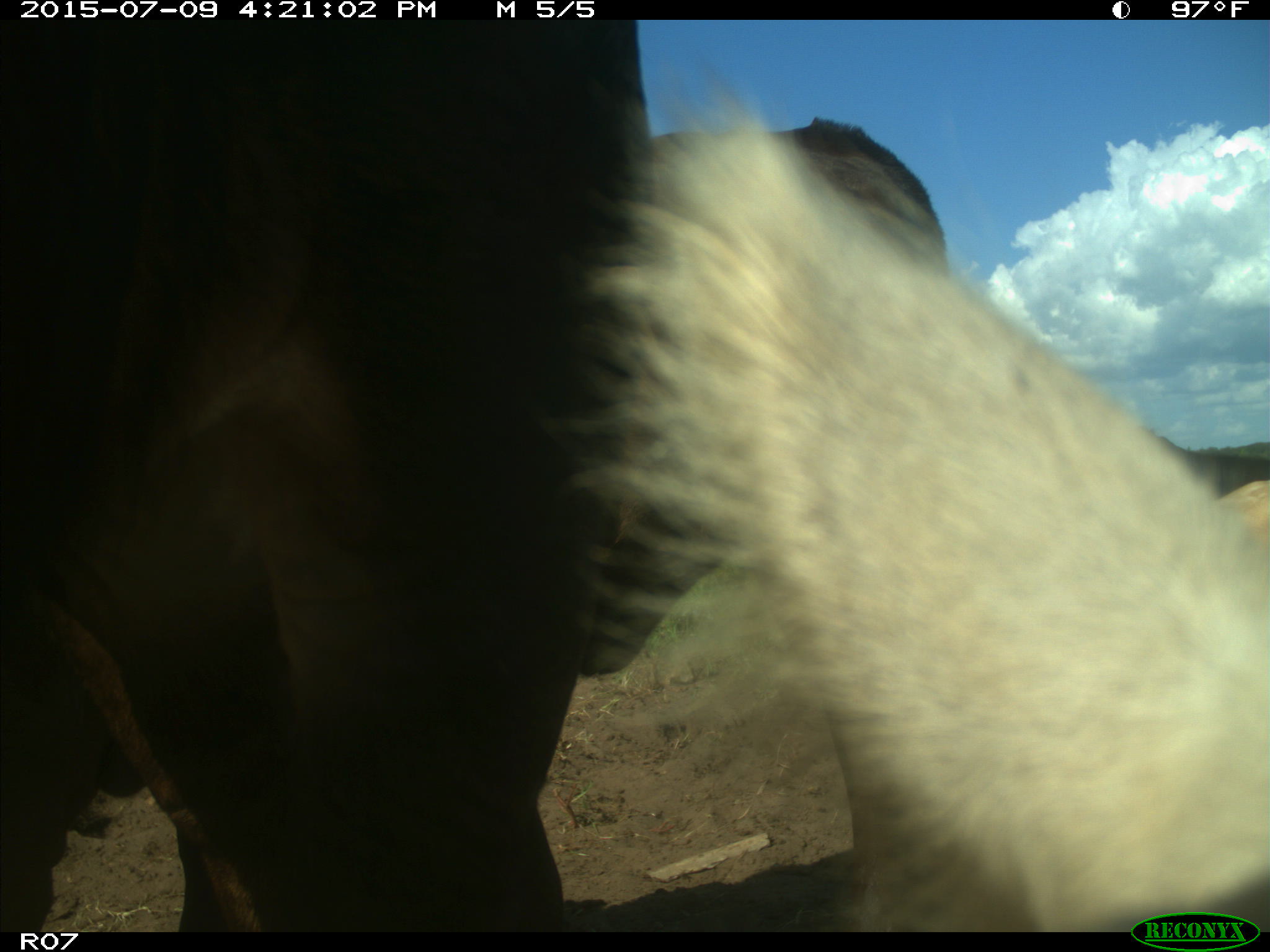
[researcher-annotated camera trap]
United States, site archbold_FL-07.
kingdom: Animalia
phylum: Chordata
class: Mammalia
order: Artiodactyla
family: Bovidae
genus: Bos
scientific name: Bos taurus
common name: domestic cow